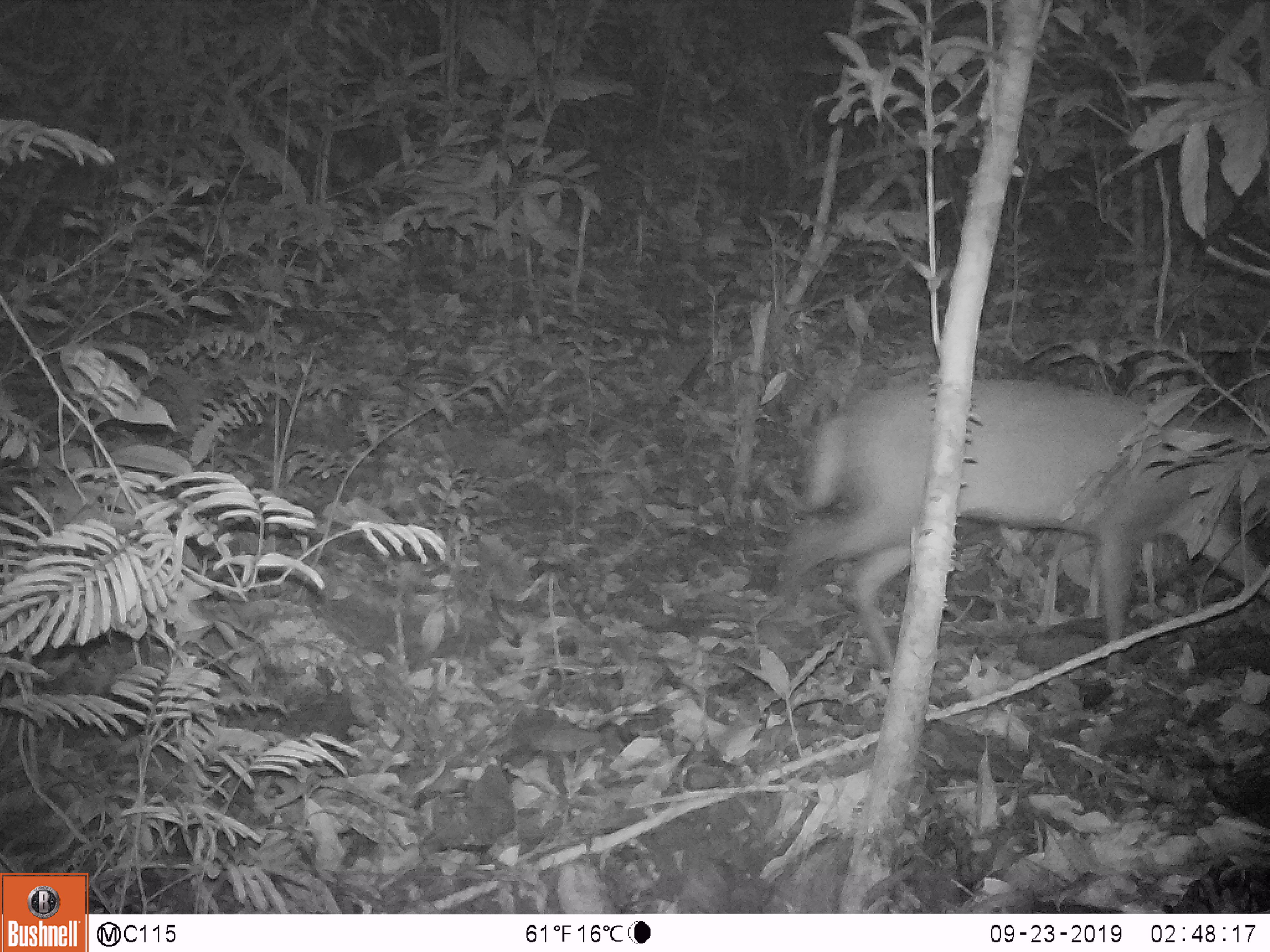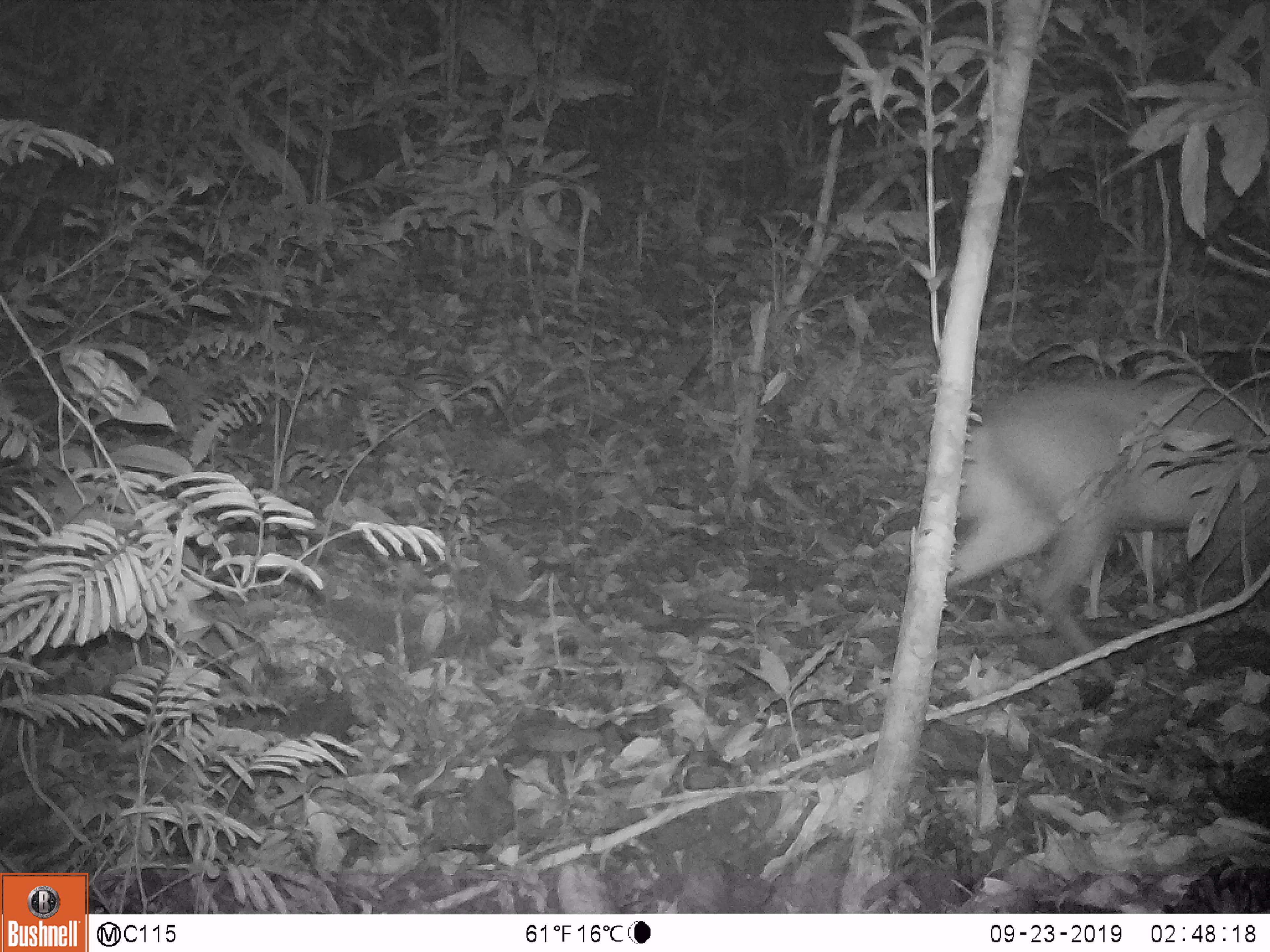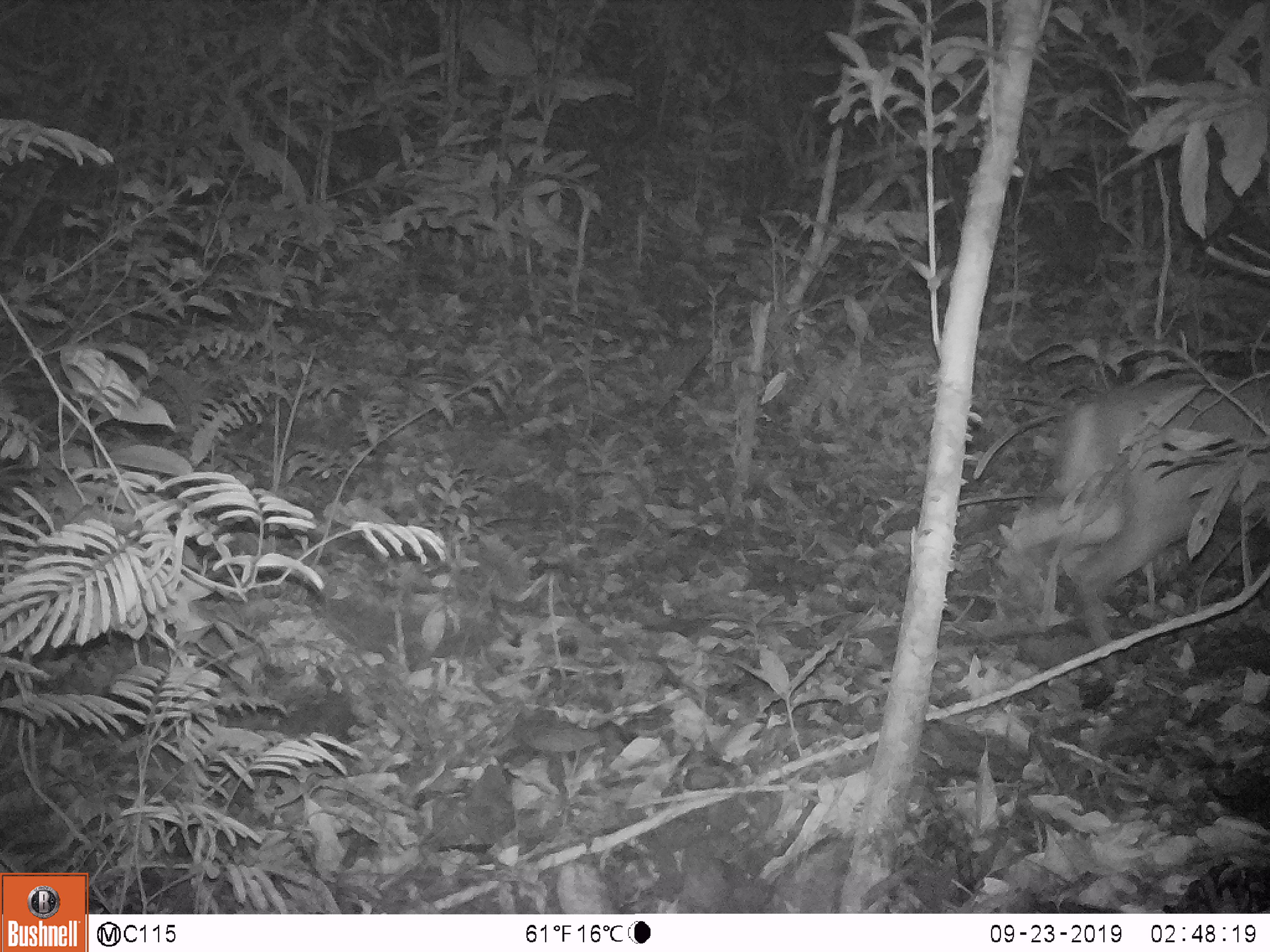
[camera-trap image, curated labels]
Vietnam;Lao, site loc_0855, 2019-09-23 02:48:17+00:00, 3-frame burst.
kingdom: Animalia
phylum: Chordata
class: Mammalia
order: Artiodactyla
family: Cervidae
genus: Muntiacus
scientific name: Muntiacus rooseveltorum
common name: roosevelt's muntjac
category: roosevelts muntjac group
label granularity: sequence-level